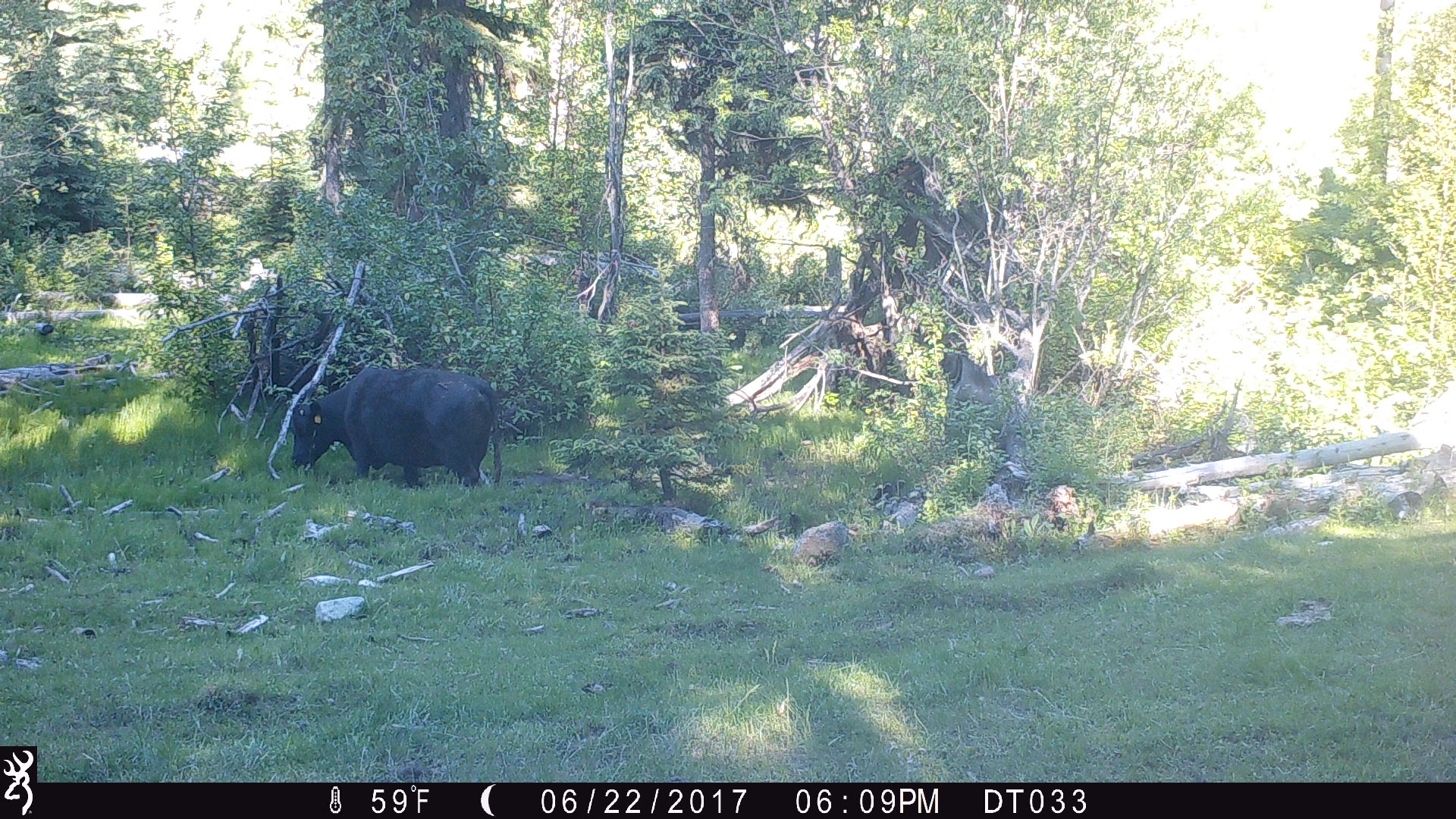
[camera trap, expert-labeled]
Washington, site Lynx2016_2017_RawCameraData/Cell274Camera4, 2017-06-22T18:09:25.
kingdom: Animalia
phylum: Chordata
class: Mammalia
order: Artiodactyla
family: Bovidae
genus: Bos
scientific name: Bos taurus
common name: domestic cattle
Domestic cattle (Bos taurus). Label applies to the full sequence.